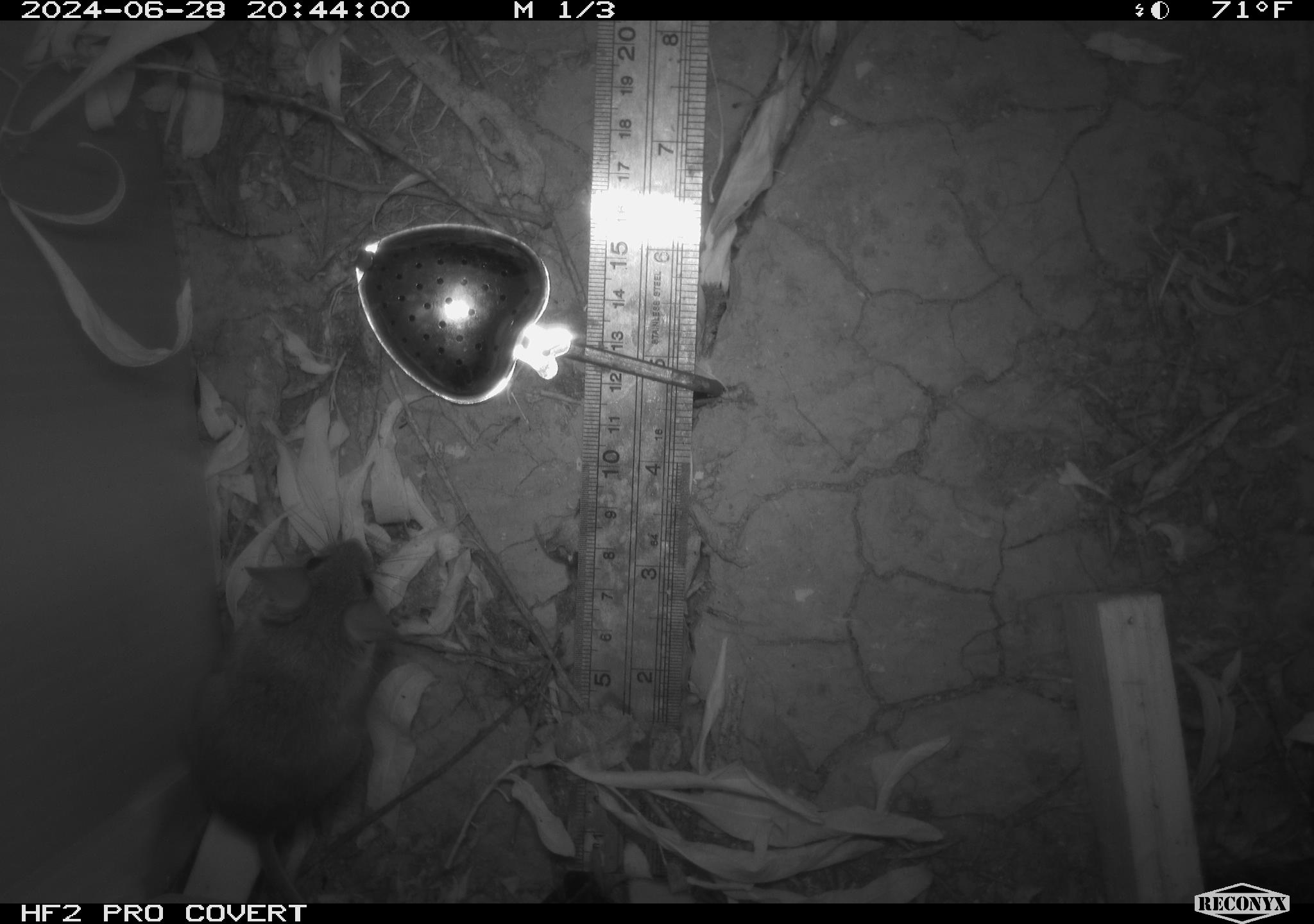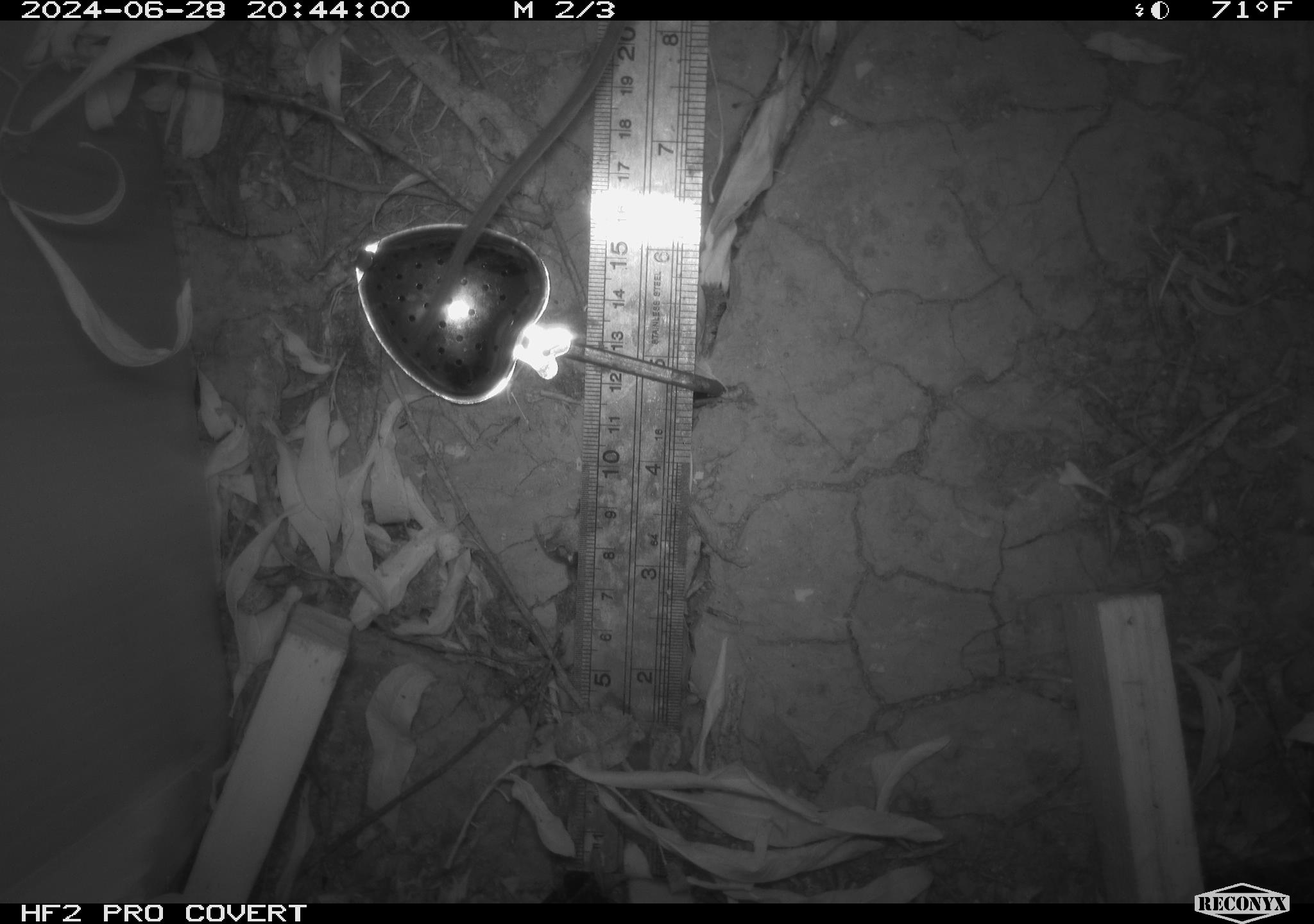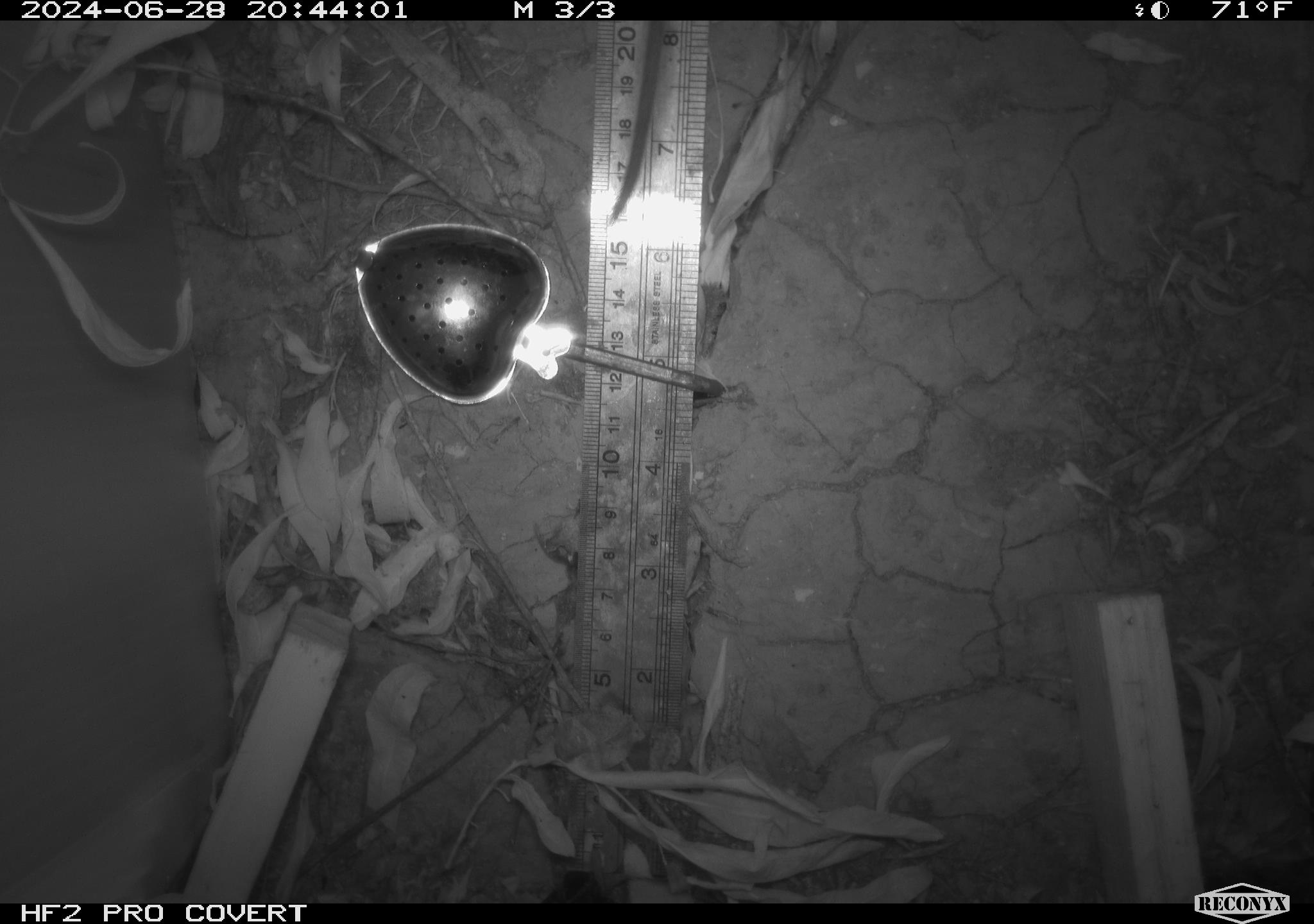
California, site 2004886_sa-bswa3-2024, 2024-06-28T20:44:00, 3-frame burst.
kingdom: Animalia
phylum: Chordata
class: Mammalia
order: Rodentia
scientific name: Rodentia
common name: mouse species